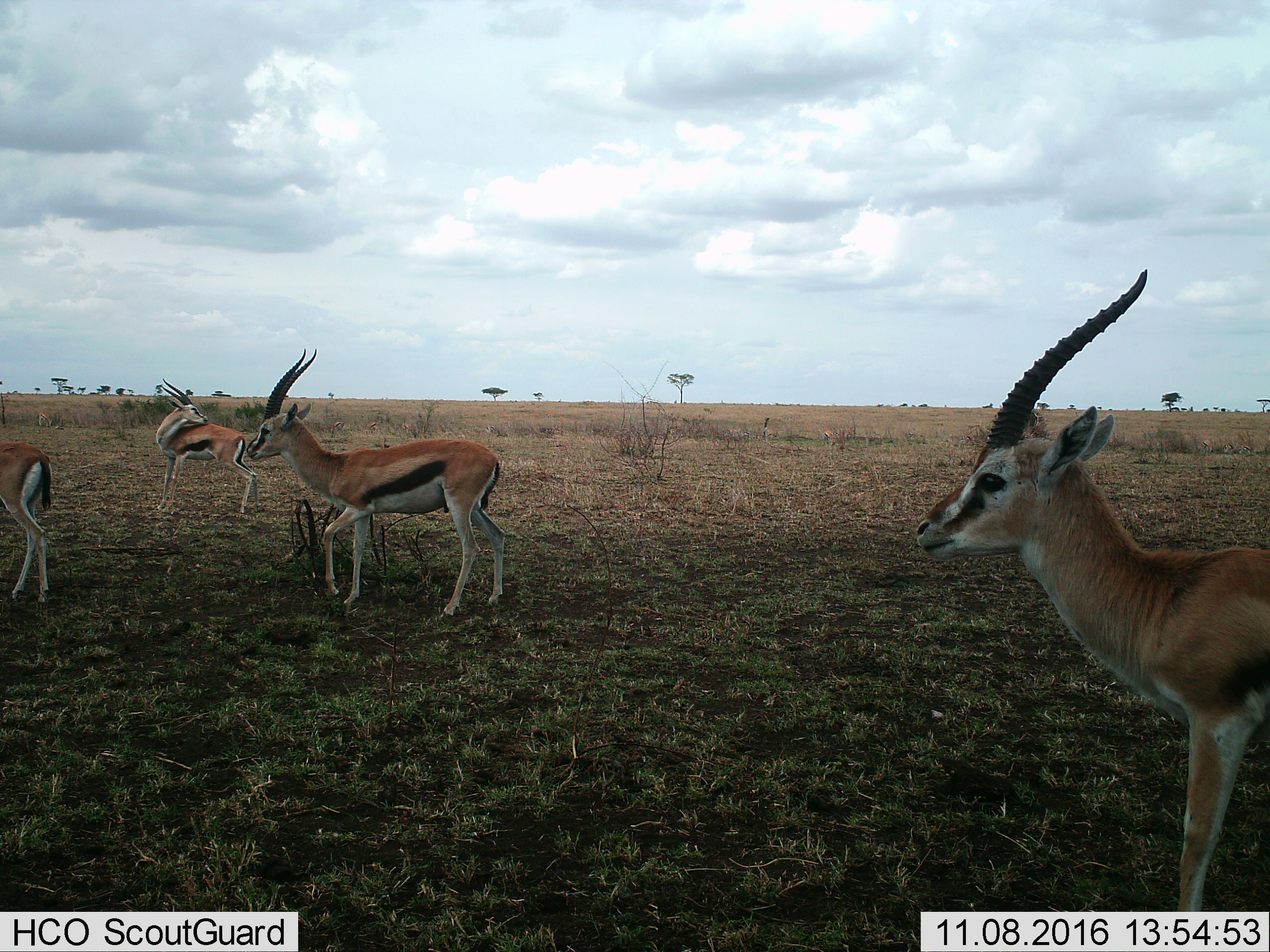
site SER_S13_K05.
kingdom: Animalia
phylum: Chordata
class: Mammalia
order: Artiodactyla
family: Bovidae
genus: Eudorcas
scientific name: Eudorcas thomsonii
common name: thomson's gazelle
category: gazellethomsons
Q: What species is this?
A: Gazellethomsons (thomson's gazelle) (Eudorcas thomsonii).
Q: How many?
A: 4.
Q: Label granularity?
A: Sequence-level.